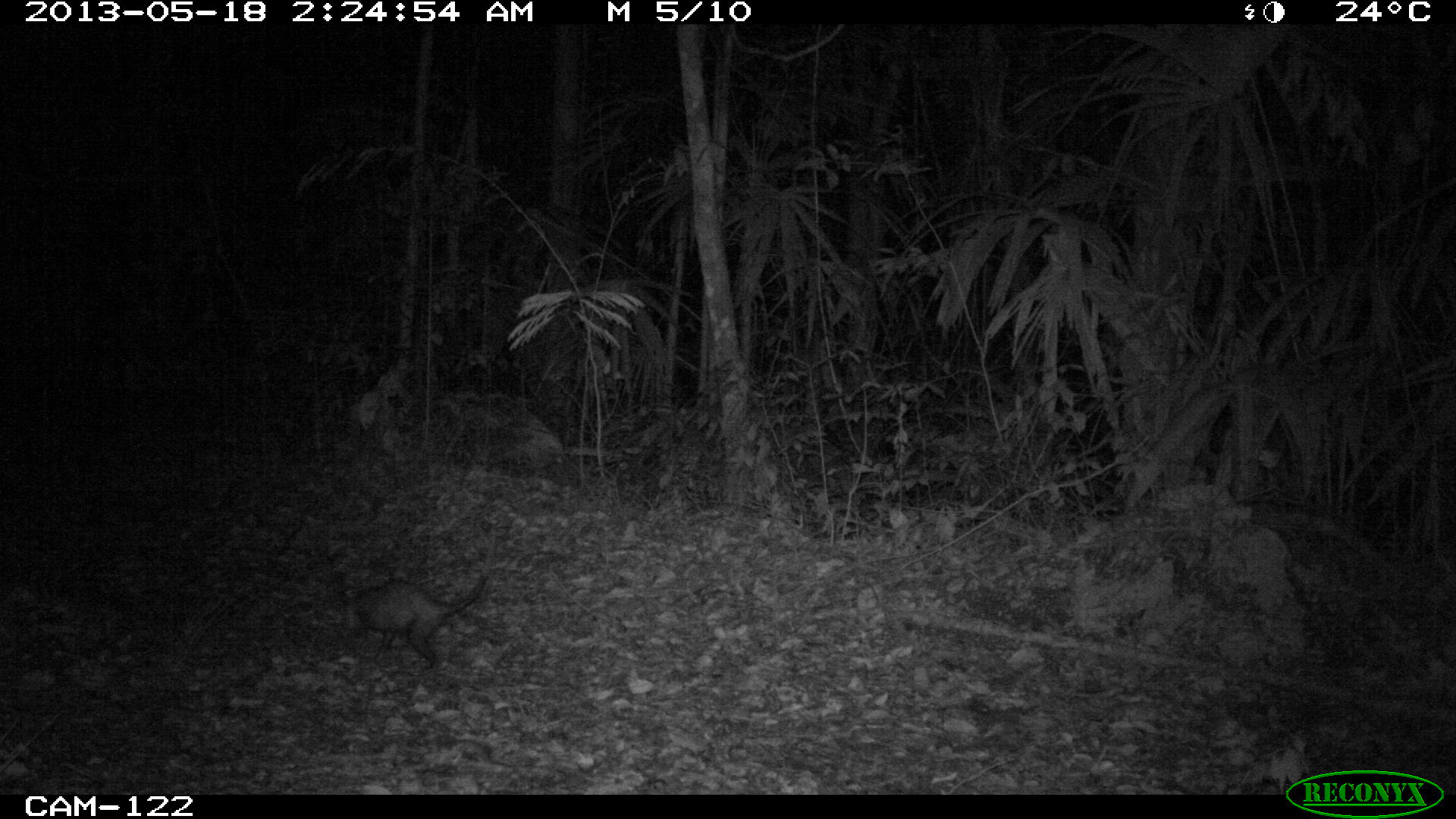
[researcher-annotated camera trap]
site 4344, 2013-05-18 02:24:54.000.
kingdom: Animalia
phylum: Chordata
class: Mammalia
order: Didelphimorphia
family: Didelphidae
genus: Didelphis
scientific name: Didelphis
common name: american opossums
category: didelphis sp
Didelphis sp (american opossums) (Didelphis), count 1.